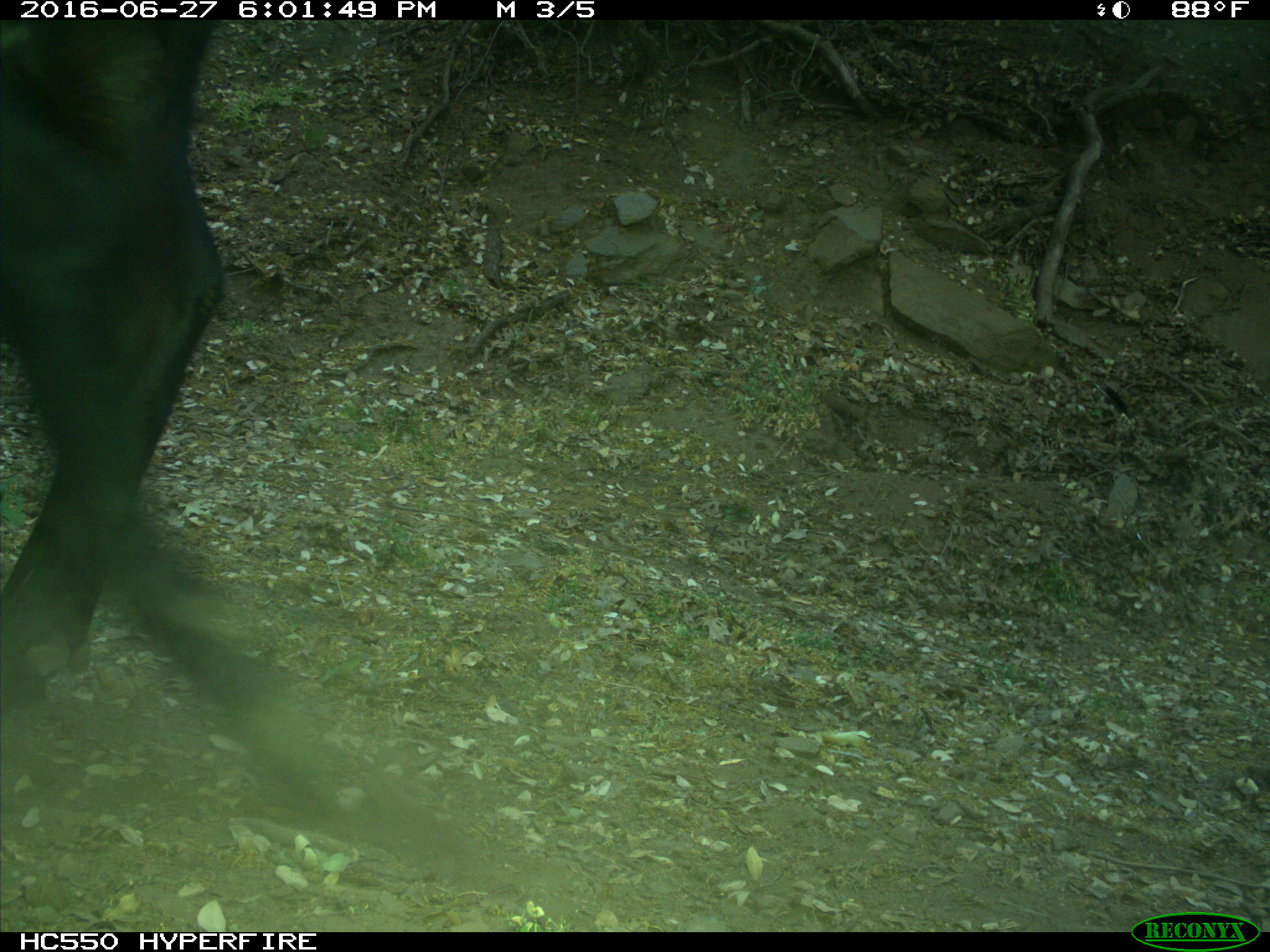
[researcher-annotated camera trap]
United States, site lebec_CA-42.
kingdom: Animalia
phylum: Chordata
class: Mammalia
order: Artiodactyla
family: Bovidae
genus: Bos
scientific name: Bos taurus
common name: domestic cow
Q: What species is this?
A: Bos taurus (domestic cow).